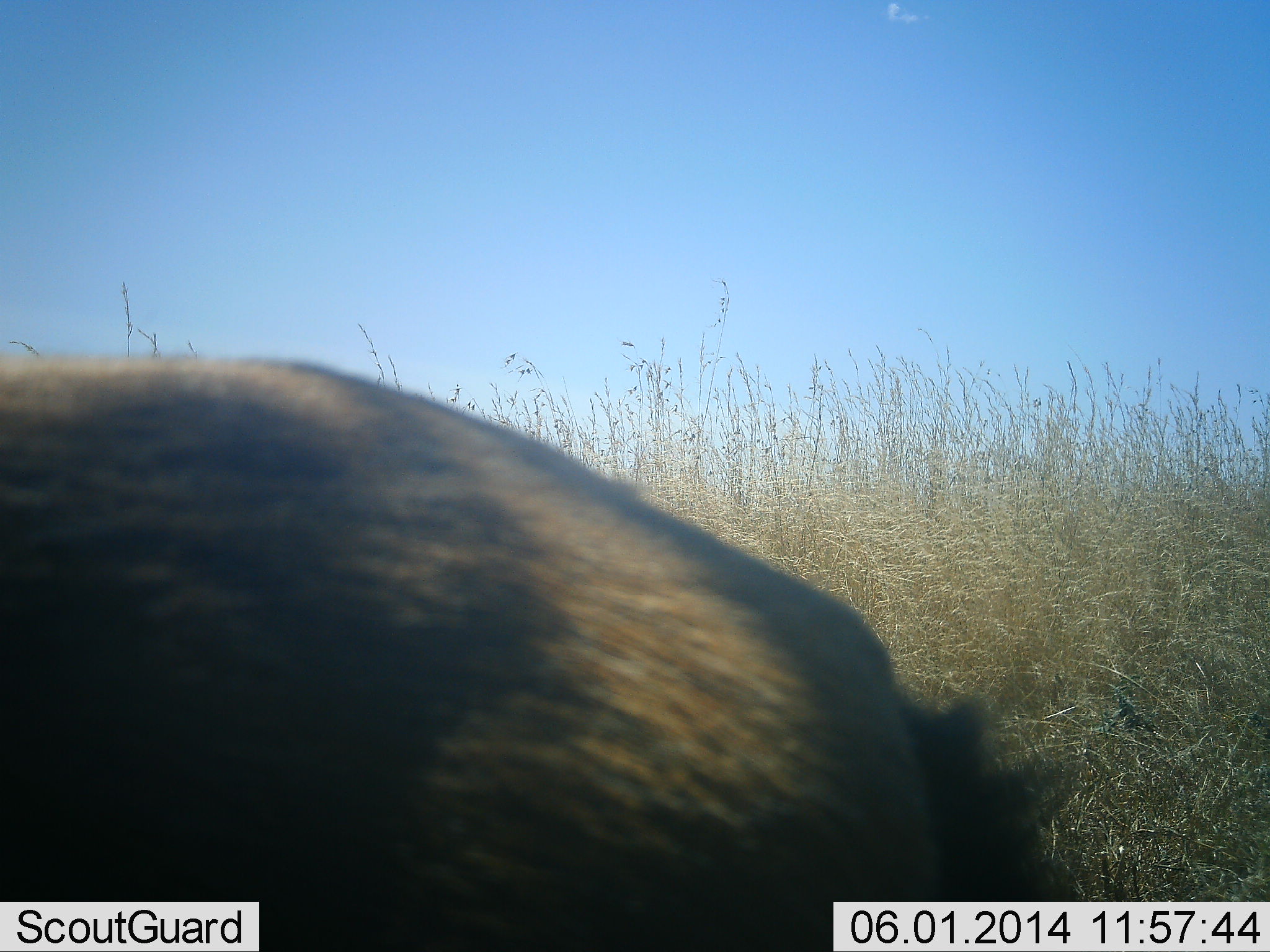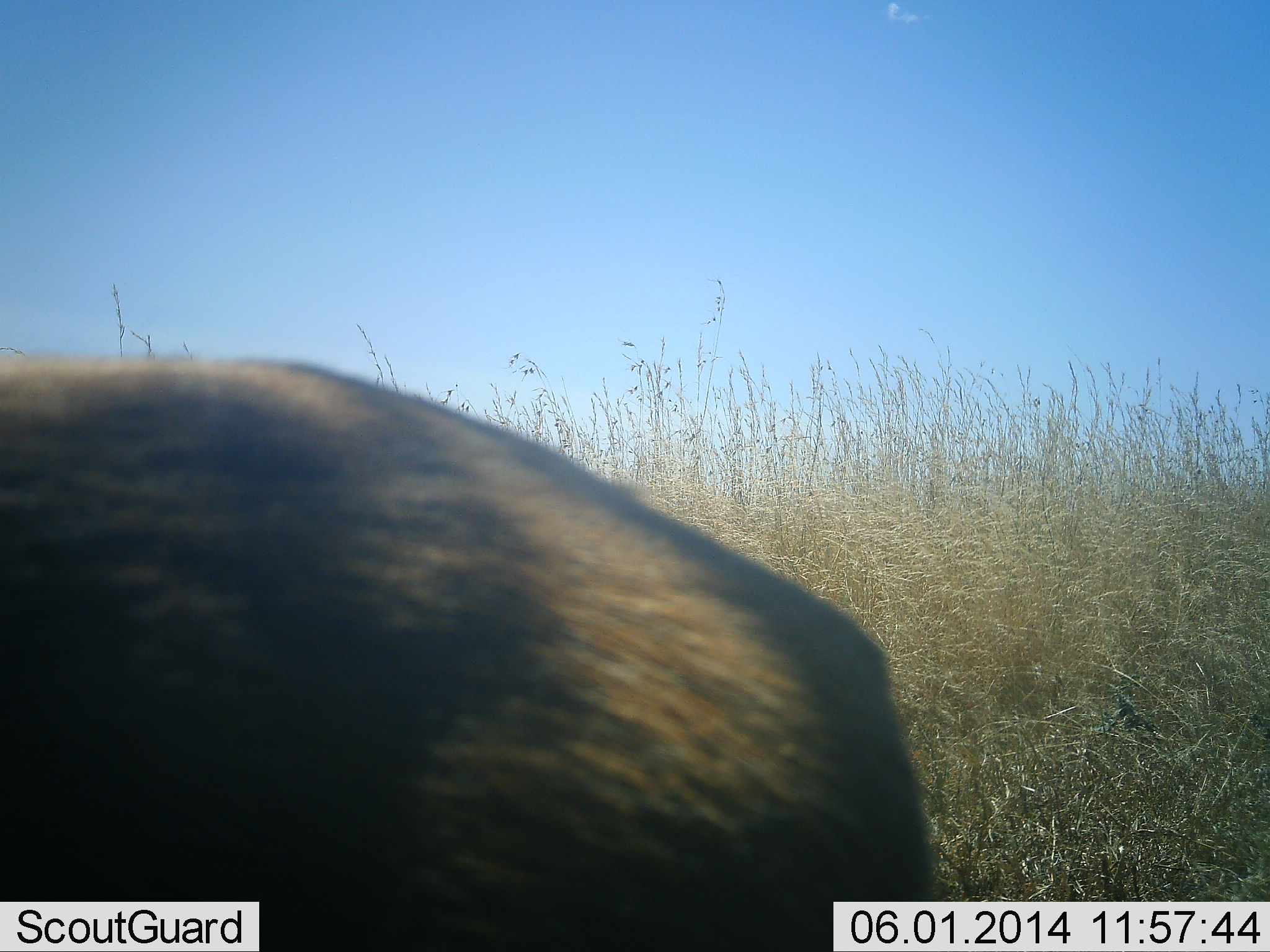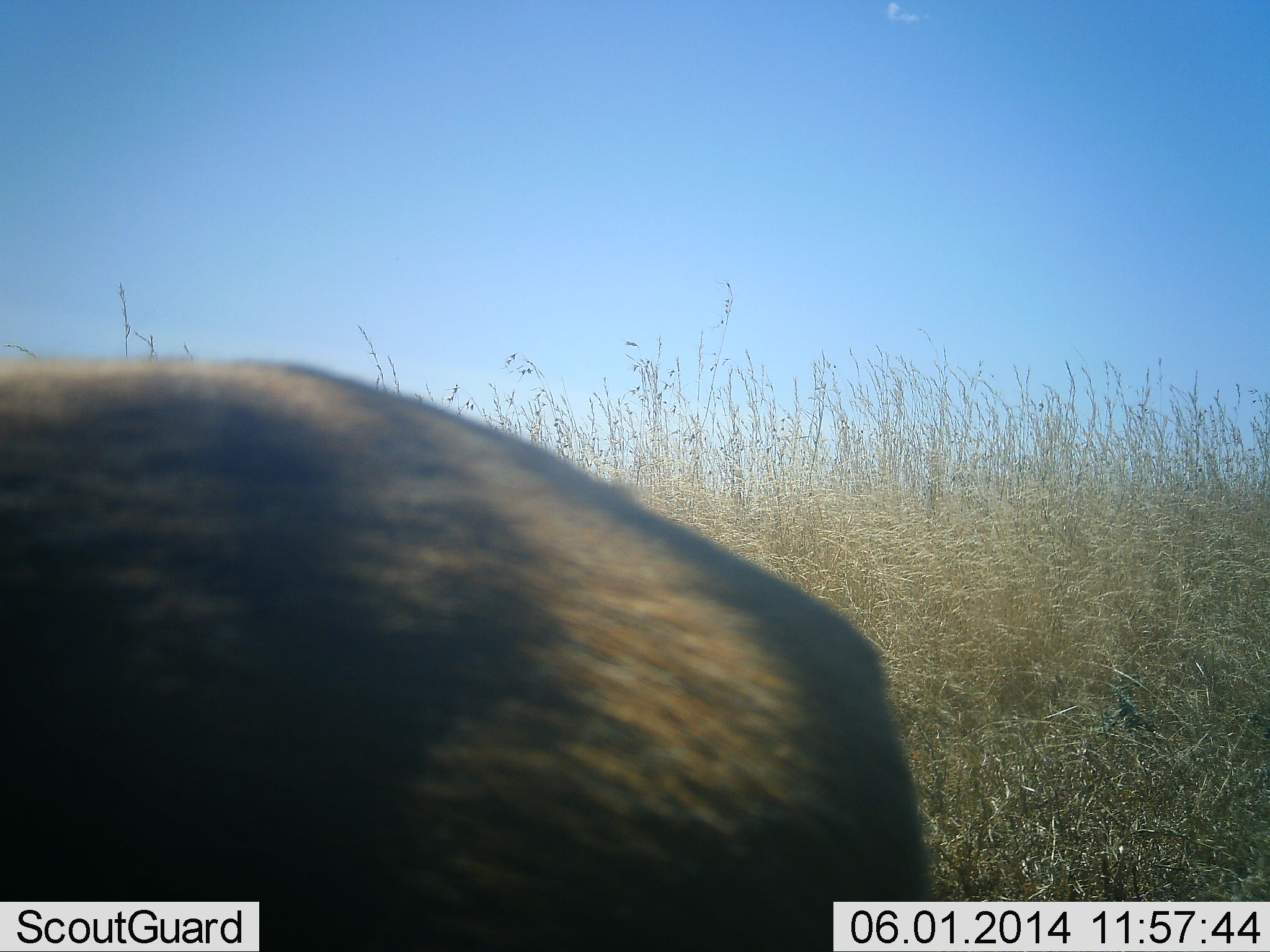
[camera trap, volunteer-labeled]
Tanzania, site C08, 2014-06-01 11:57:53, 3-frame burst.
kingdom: Animalia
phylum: Chordata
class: Mammalia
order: Artiodactyla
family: Bovidae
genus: Connochaetes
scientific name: Connochaetes taurinus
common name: blue wildebeest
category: wildebeest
Wildebeest (blue wildebeest) (Connochaetes taurinus), count 1. Behavior (volunteer vote fractions): standing 100%, resting 0%, moving 0%, interacting 0%. Young present (vote fraction): 0%. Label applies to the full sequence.